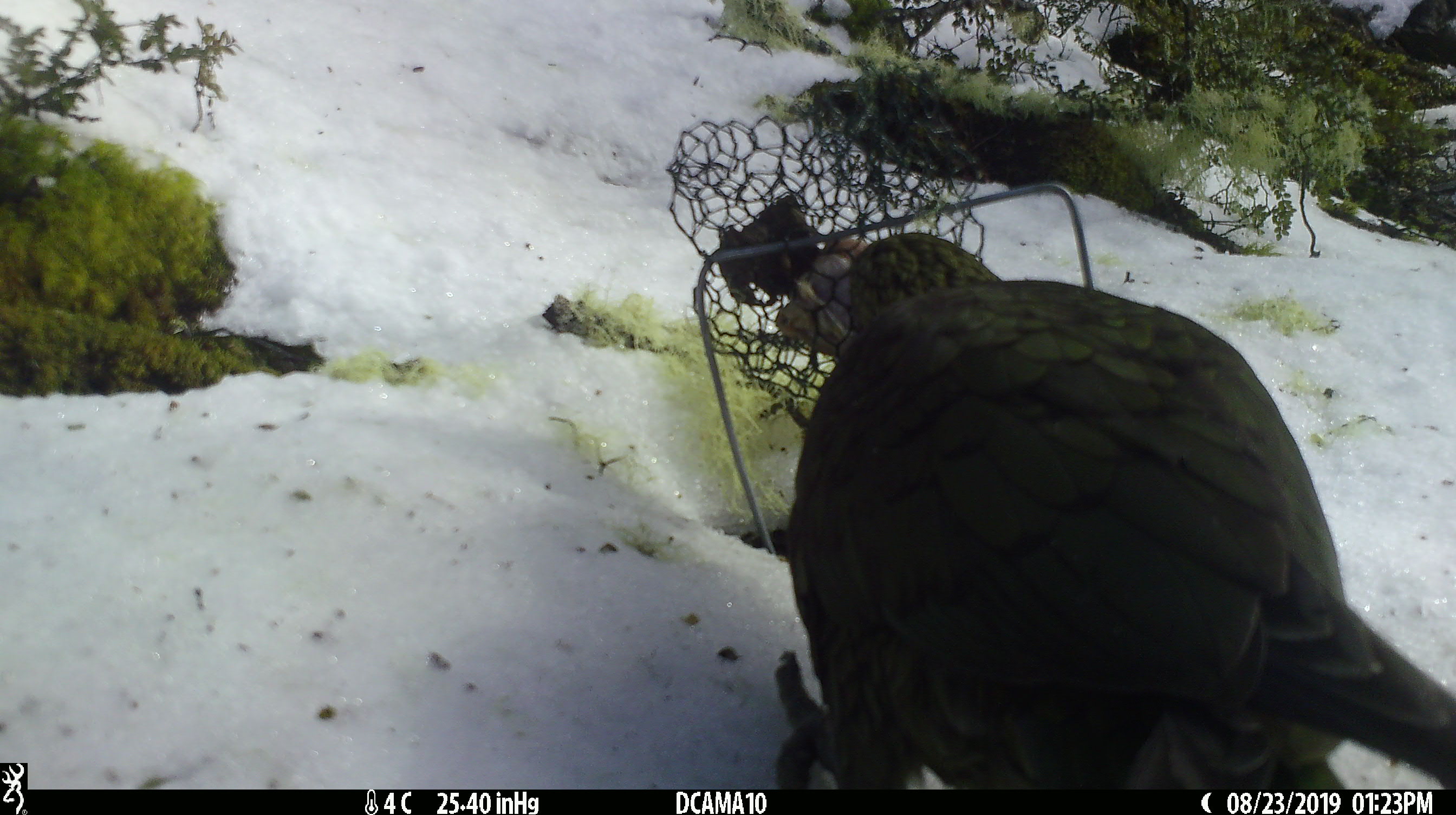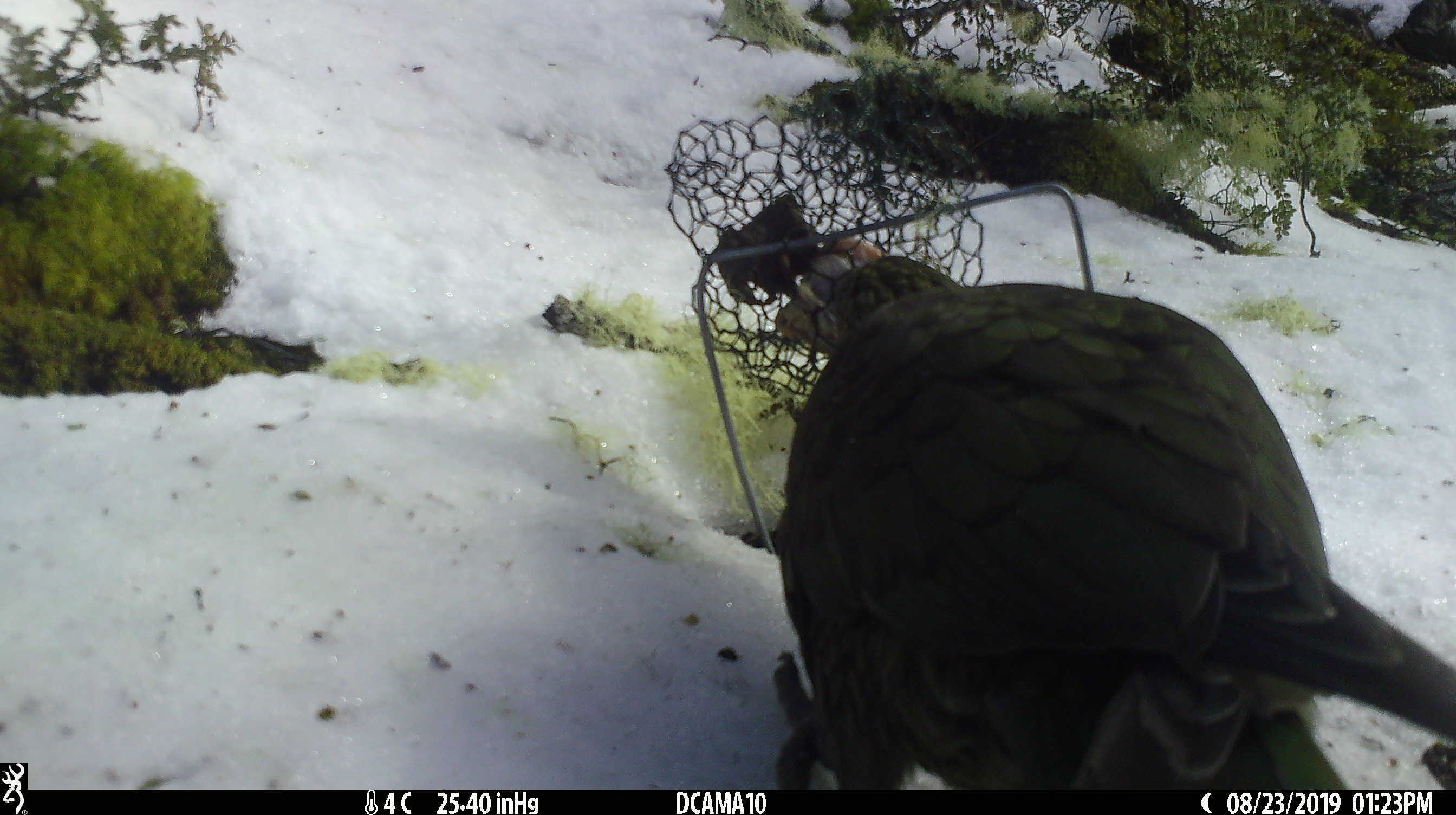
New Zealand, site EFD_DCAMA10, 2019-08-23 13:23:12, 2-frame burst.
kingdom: Animalia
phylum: Chordata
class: Aves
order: Psittaciformes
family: Strigopidae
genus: Nestor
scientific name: Nestor notabilis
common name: kea